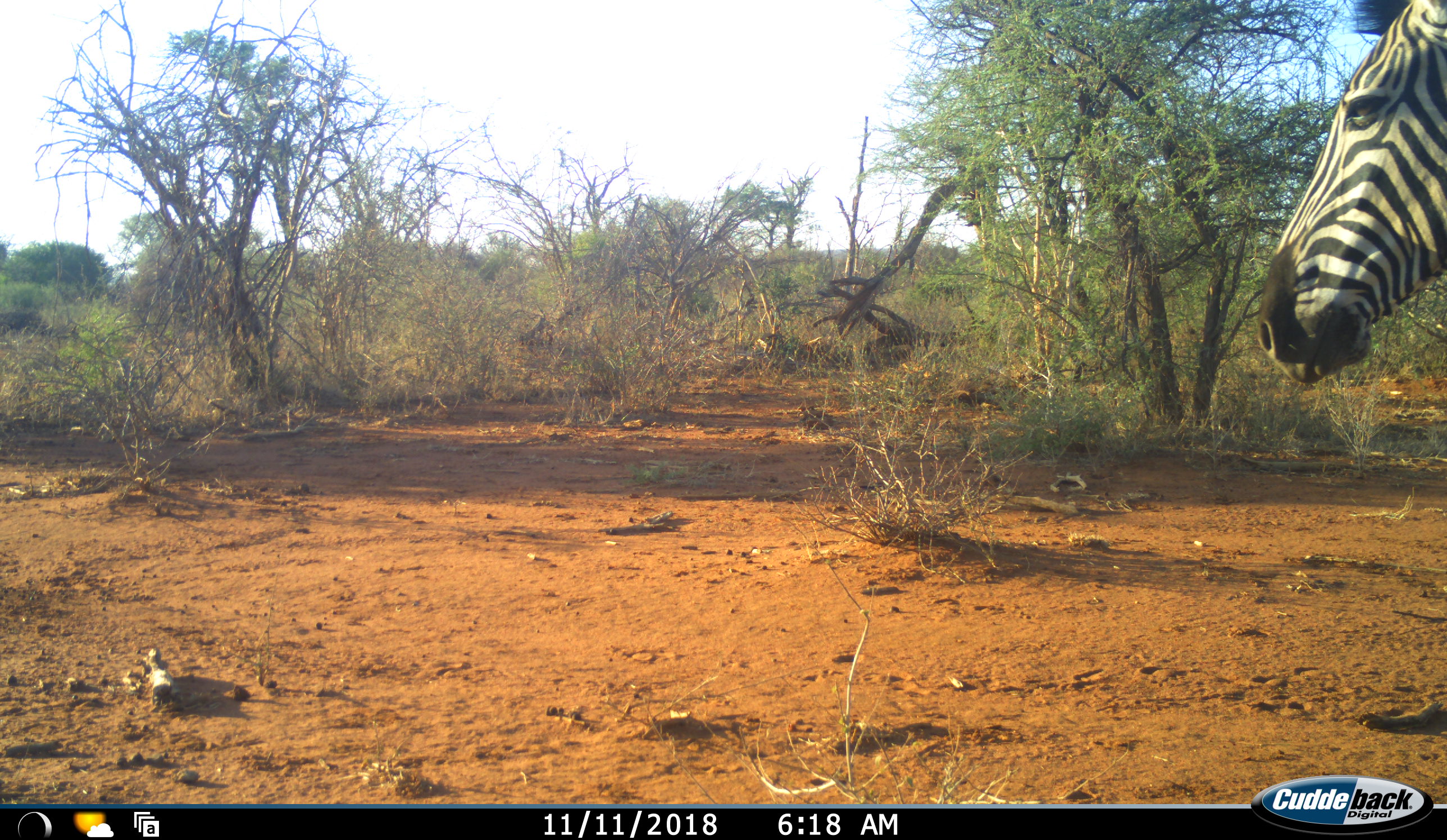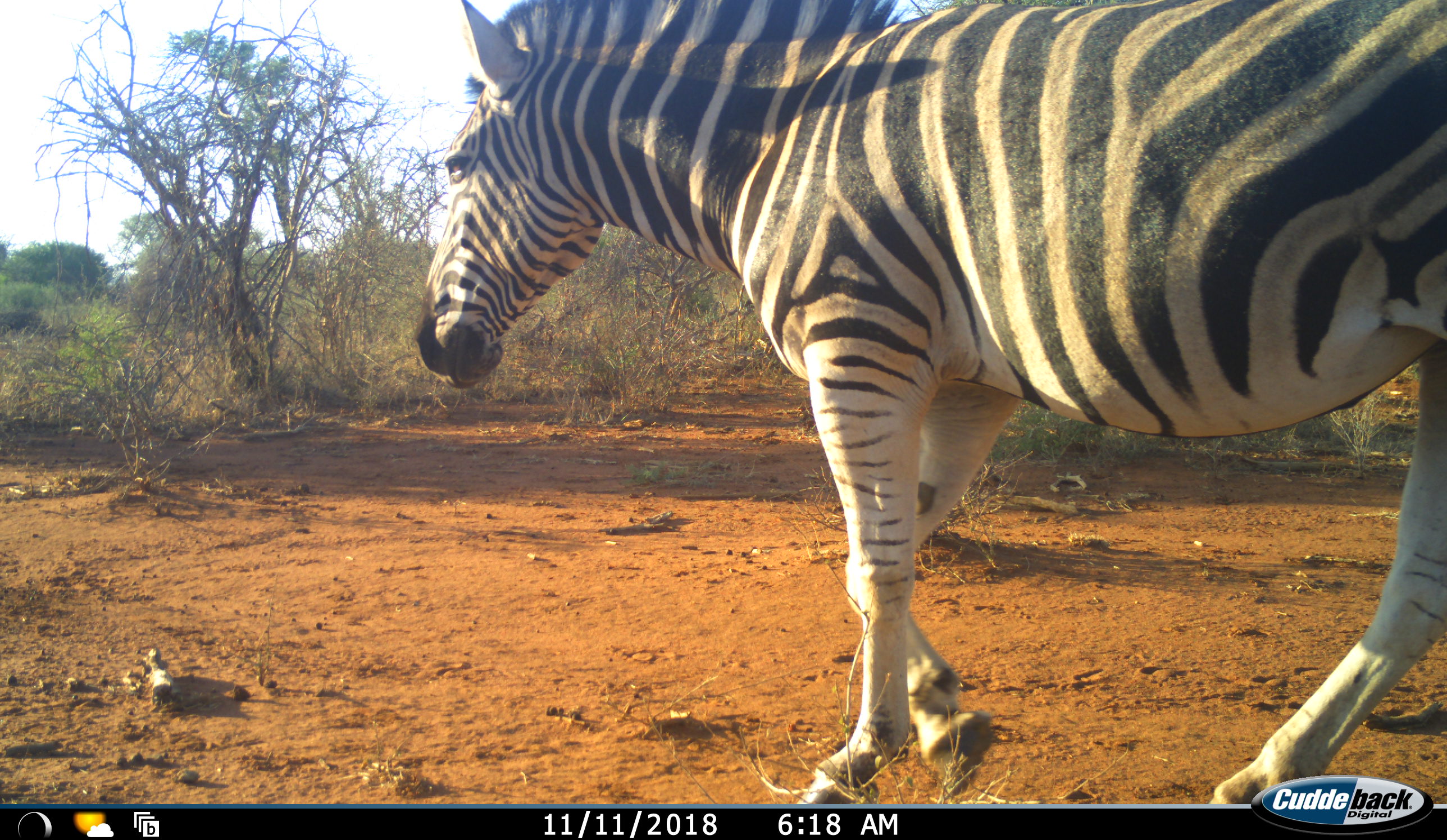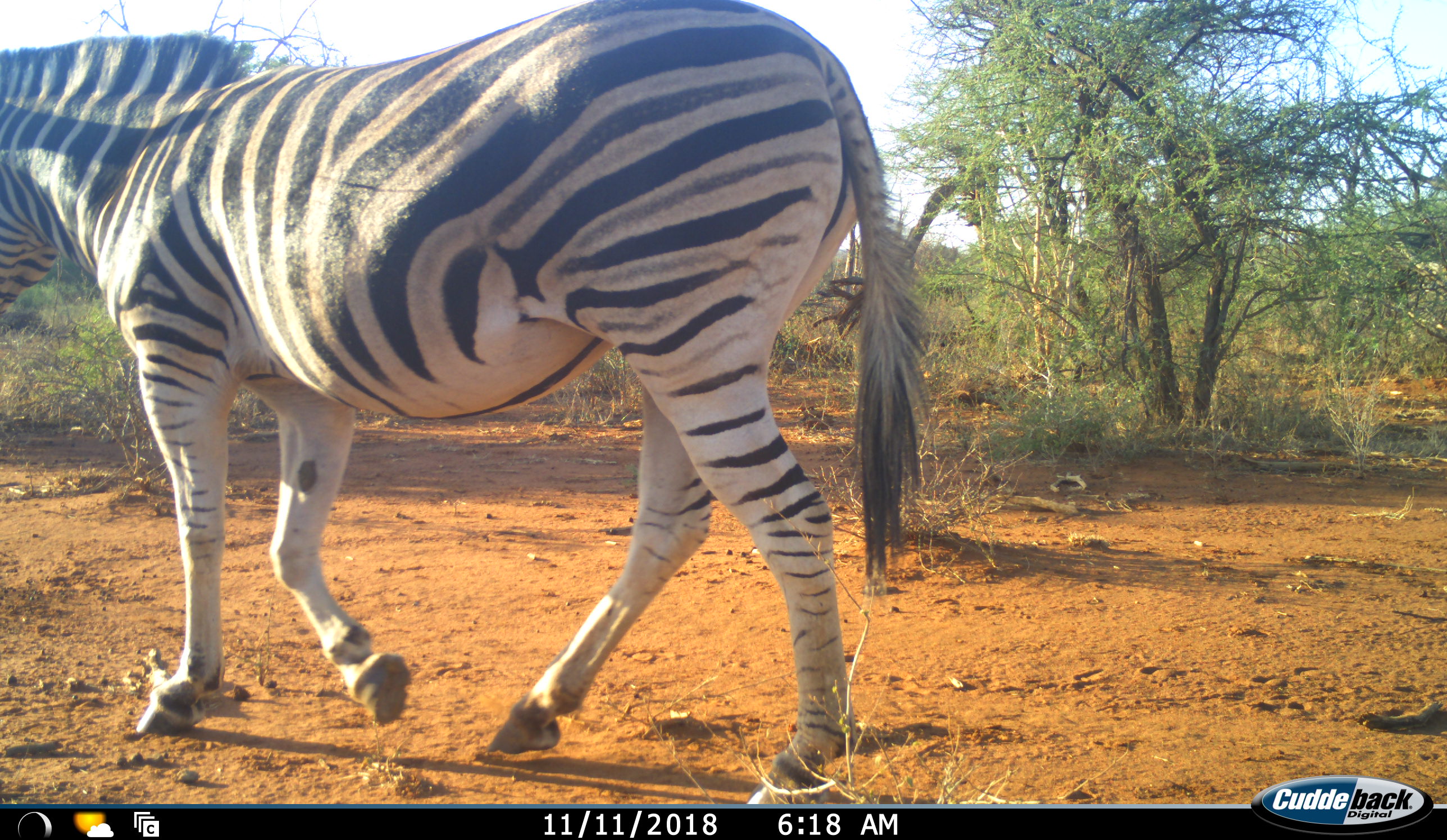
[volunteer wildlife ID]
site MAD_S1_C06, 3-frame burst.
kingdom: Animalia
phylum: Chordata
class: Mammalia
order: Perissodactyla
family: Equidae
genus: Equus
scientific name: Equus quagga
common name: plains zebra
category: zebraplains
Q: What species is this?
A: Zebraplains (plains zebra) (Equus quagga).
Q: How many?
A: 1.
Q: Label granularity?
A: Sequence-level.